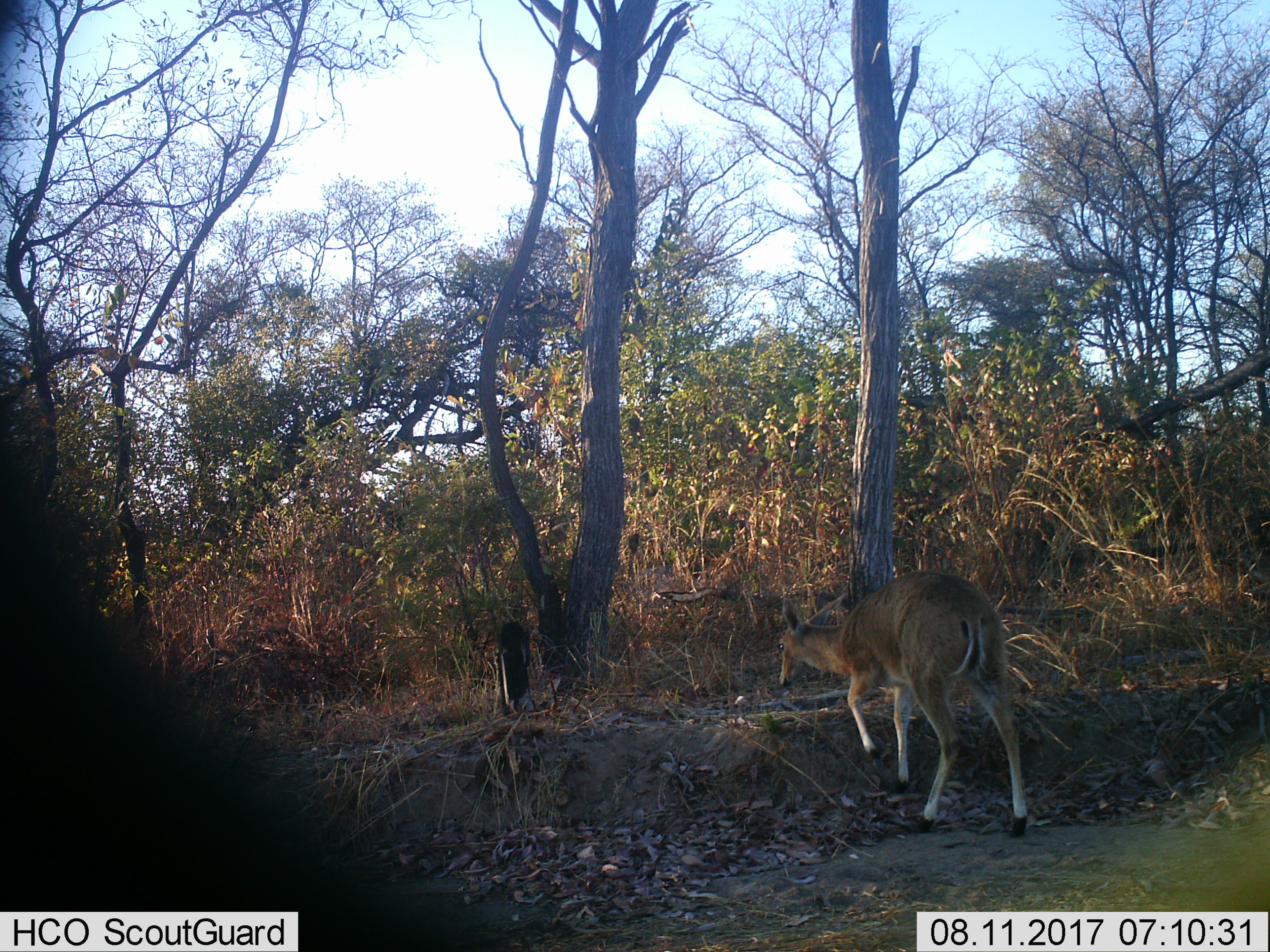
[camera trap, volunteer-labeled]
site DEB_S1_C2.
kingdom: Animalia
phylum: Chordata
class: Mammalia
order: Artiodactyla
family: Bovidae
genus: Sylvicapra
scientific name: Sylvicapra grimmia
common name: common duiker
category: duikercommongrey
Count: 1.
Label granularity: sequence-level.